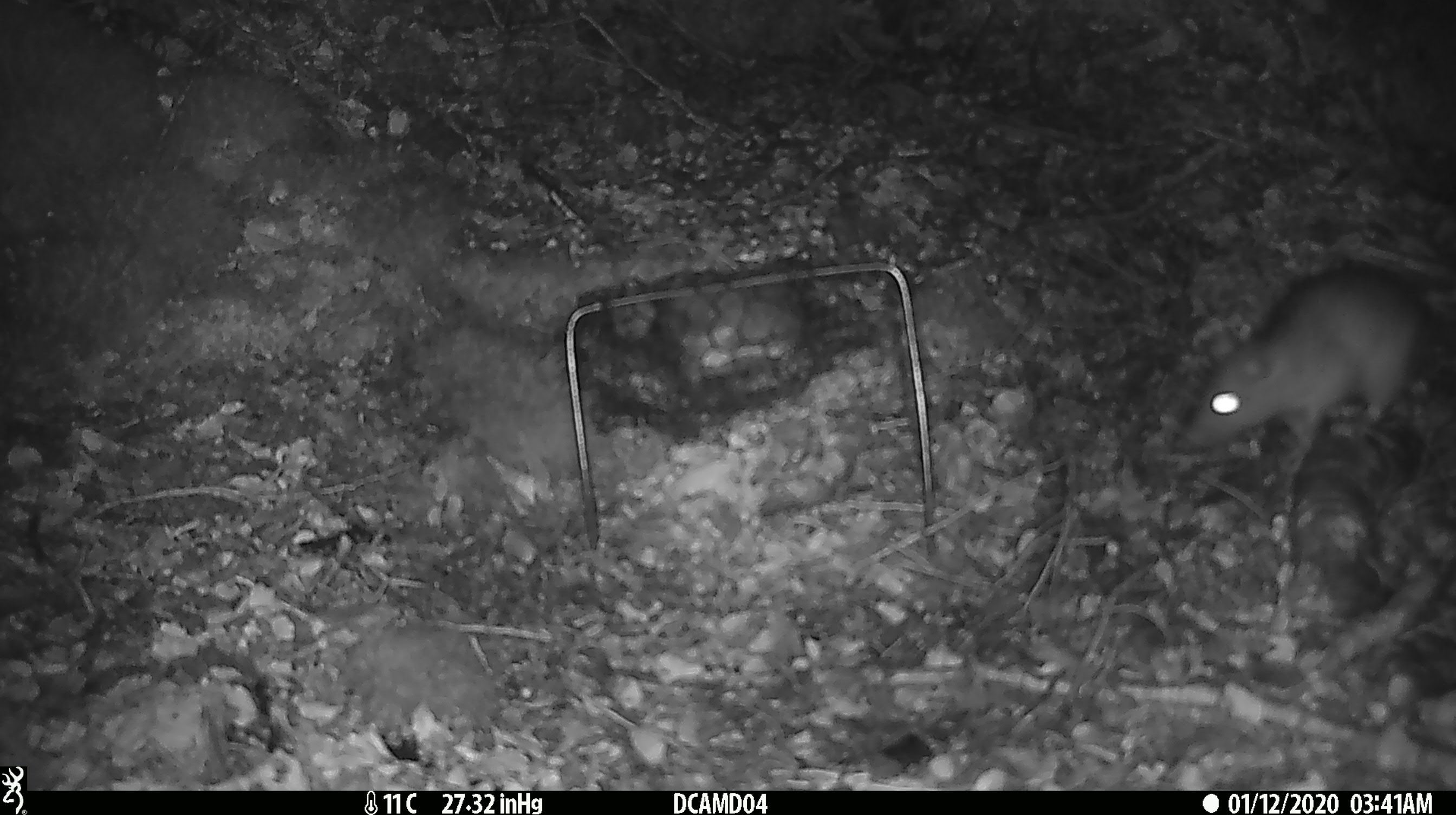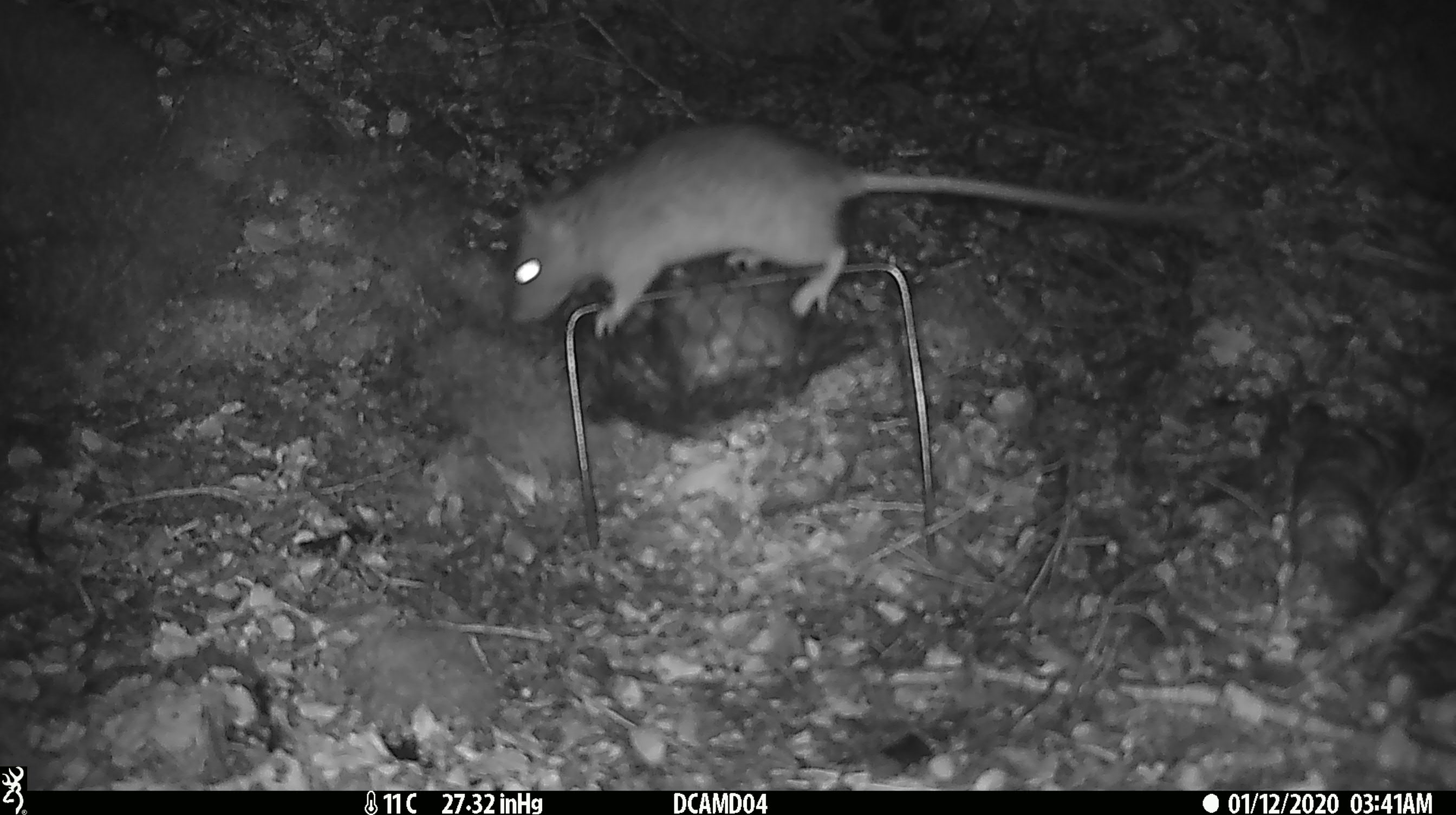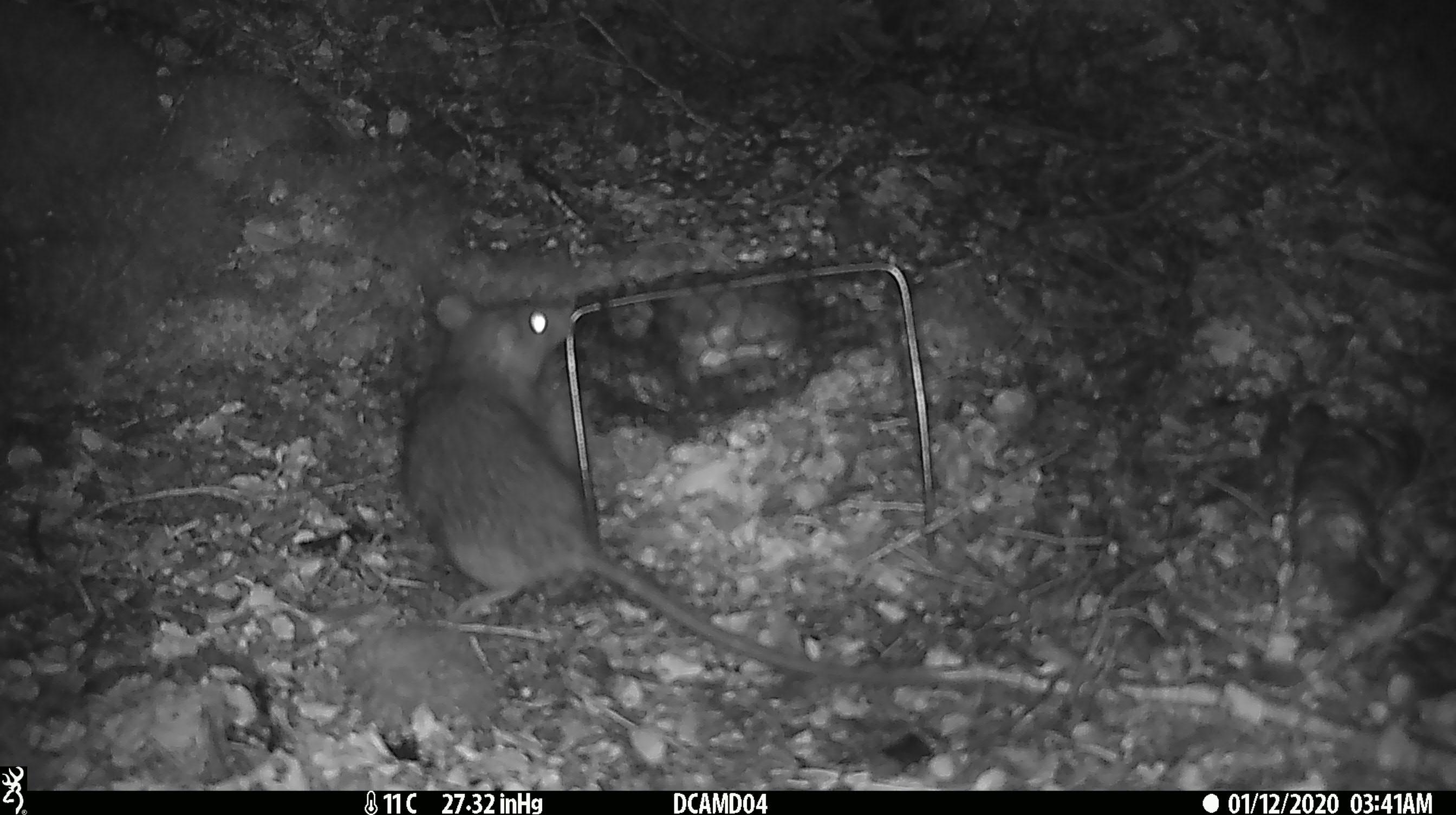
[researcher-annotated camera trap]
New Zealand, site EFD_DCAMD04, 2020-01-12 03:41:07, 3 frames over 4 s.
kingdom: Animalia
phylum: Chordata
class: Mammalia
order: Rodentia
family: Muridae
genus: Rattus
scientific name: Rattus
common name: rat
Rat (Rattus).